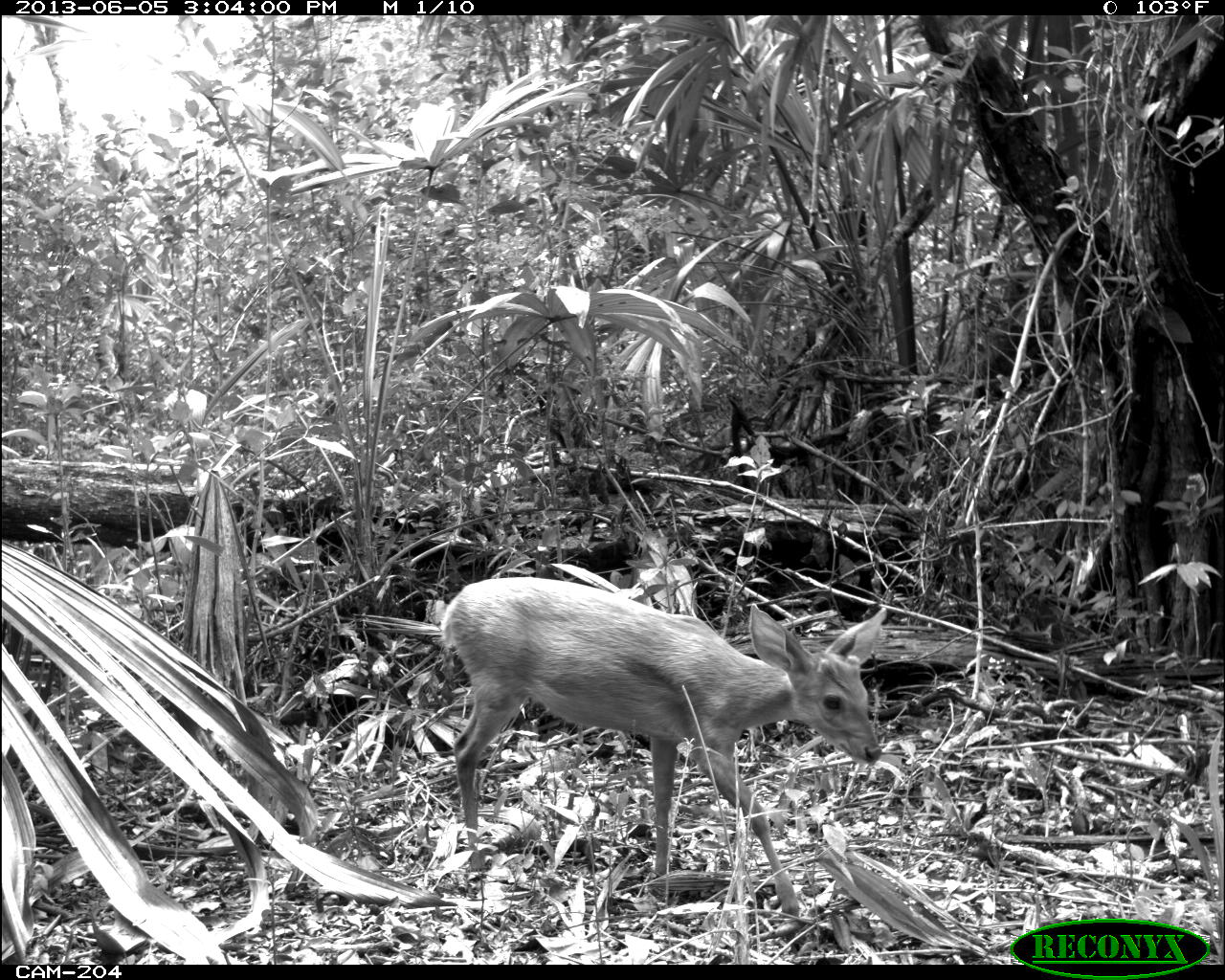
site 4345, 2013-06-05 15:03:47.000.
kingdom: Animalia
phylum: Chordata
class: Mammalia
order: Artiodactyla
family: Cervidae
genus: Odocoileus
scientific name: Odocoileus pandora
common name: yucatán brown brocket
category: mazama pandora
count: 1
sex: female